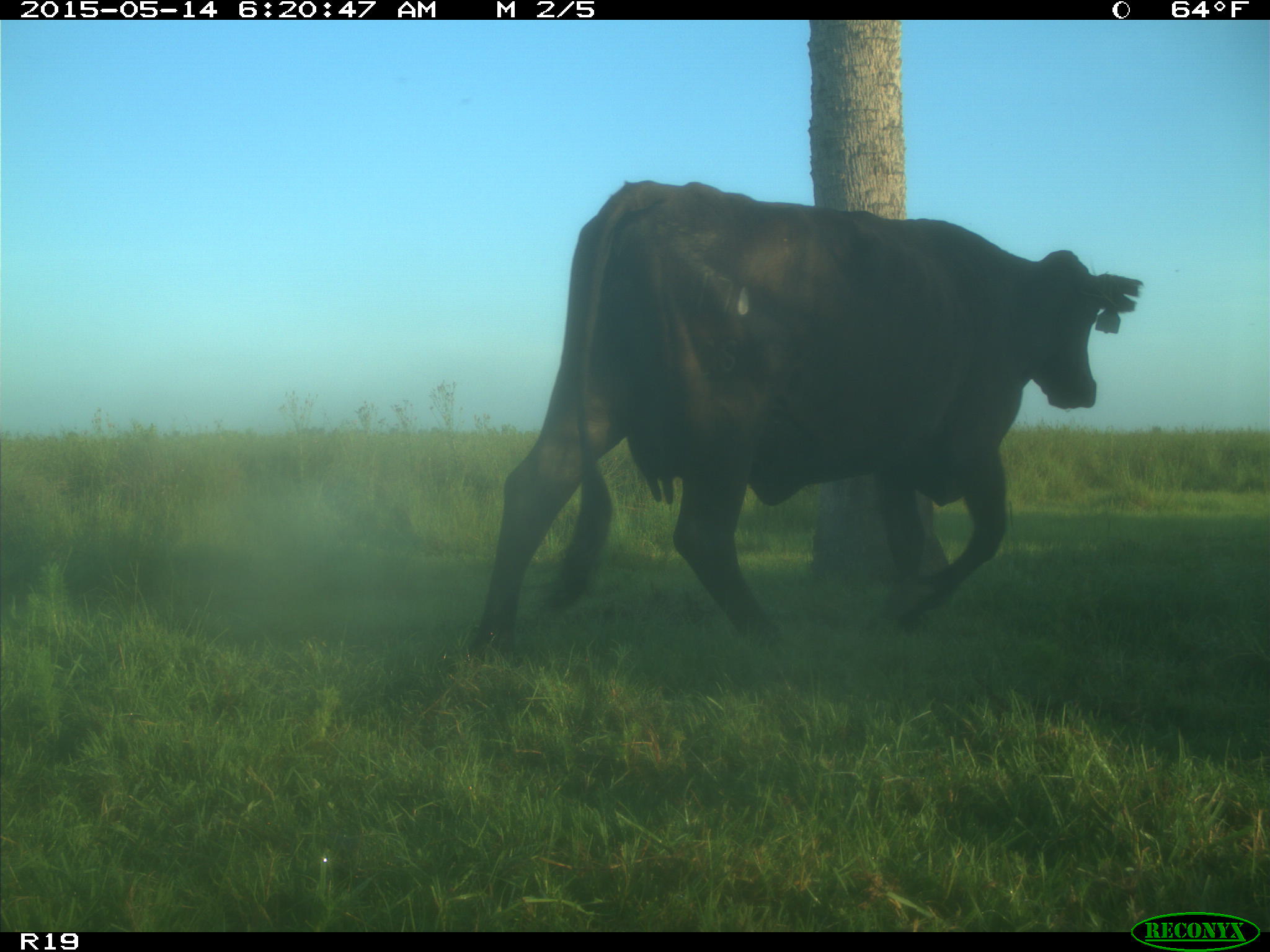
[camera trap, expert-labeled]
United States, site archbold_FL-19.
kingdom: Animalia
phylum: Chordata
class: Mammalia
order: Artiodactyla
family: Bovidae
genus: Bos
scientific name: Bos taurus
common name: domestic cow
Bos taurus (domestic cow).